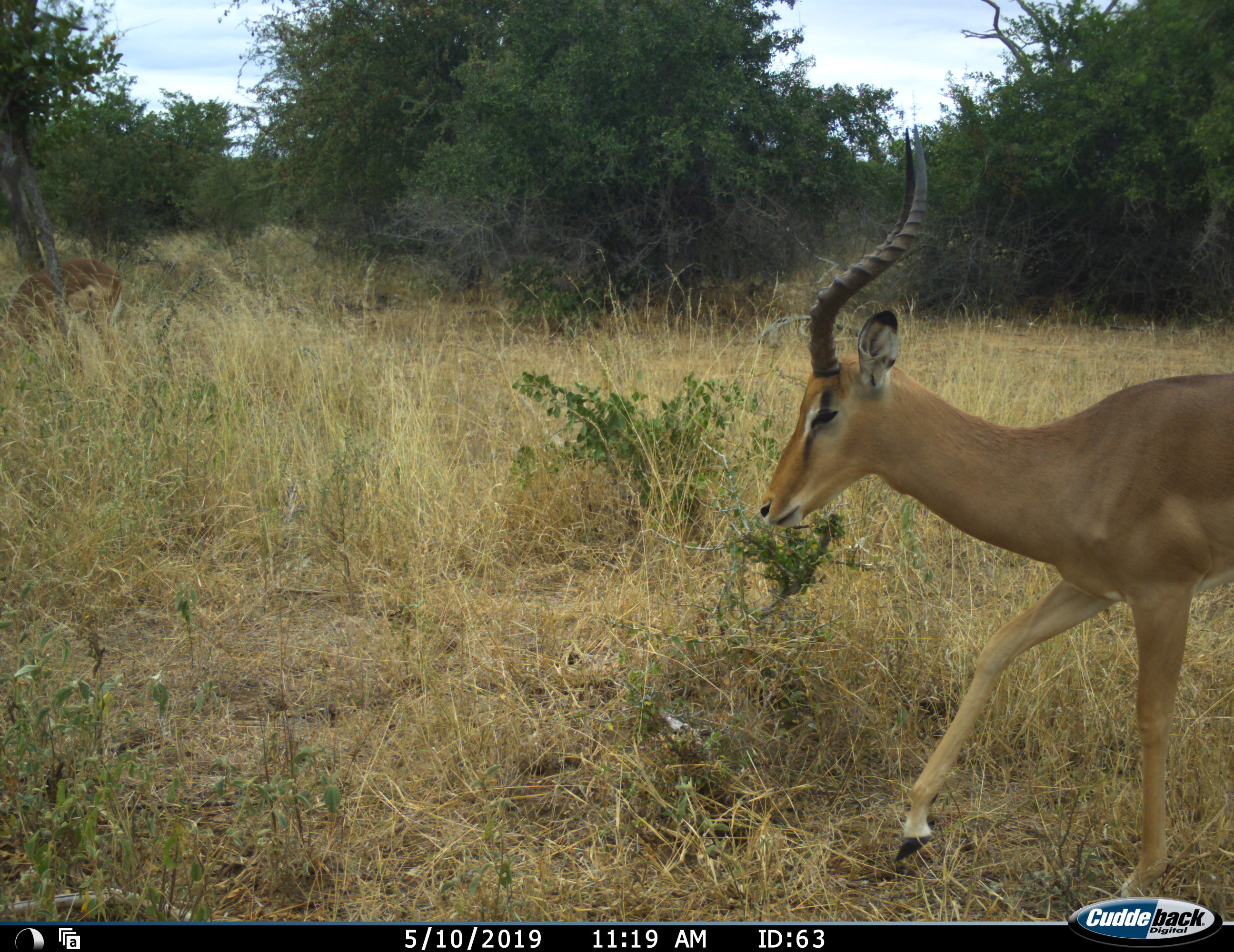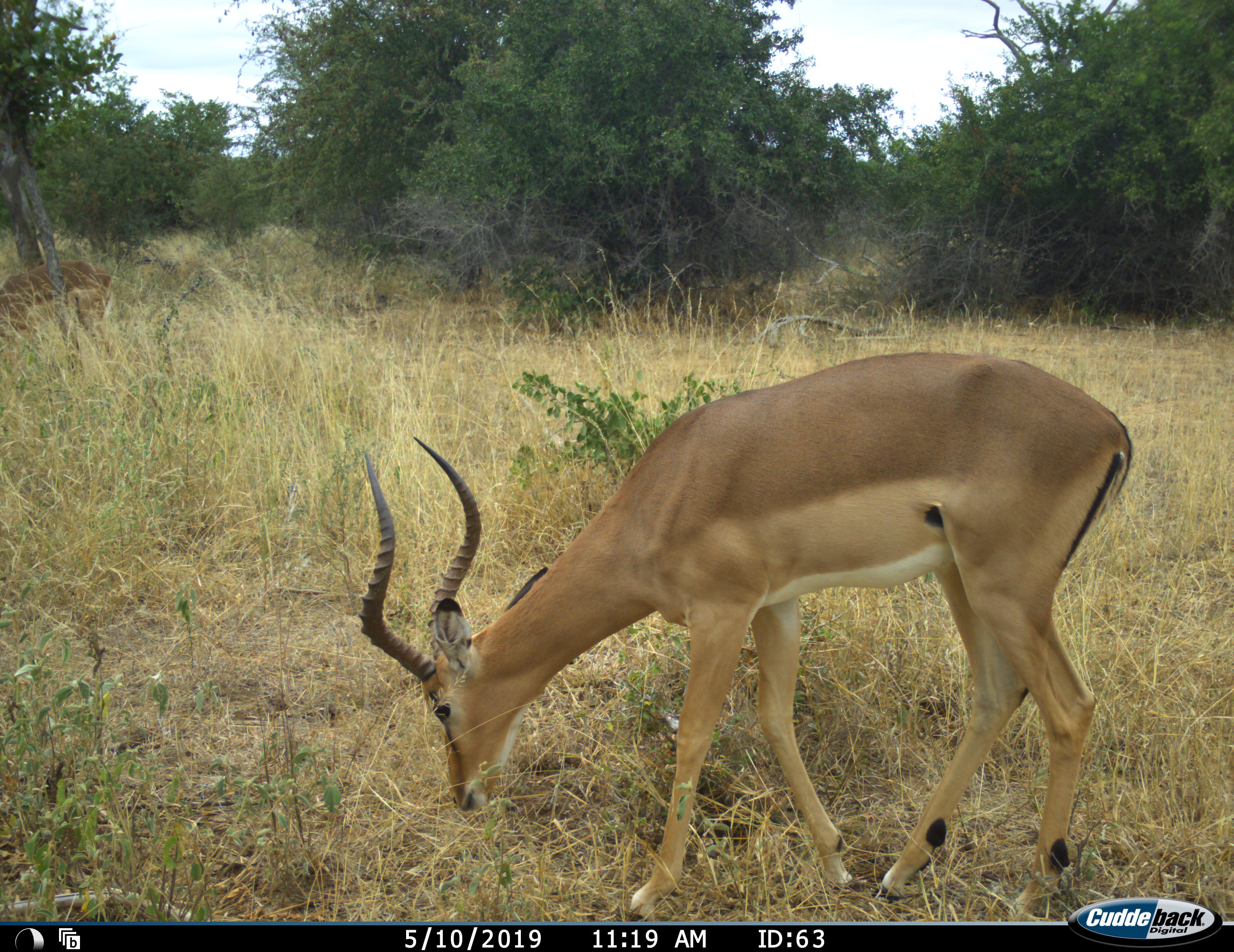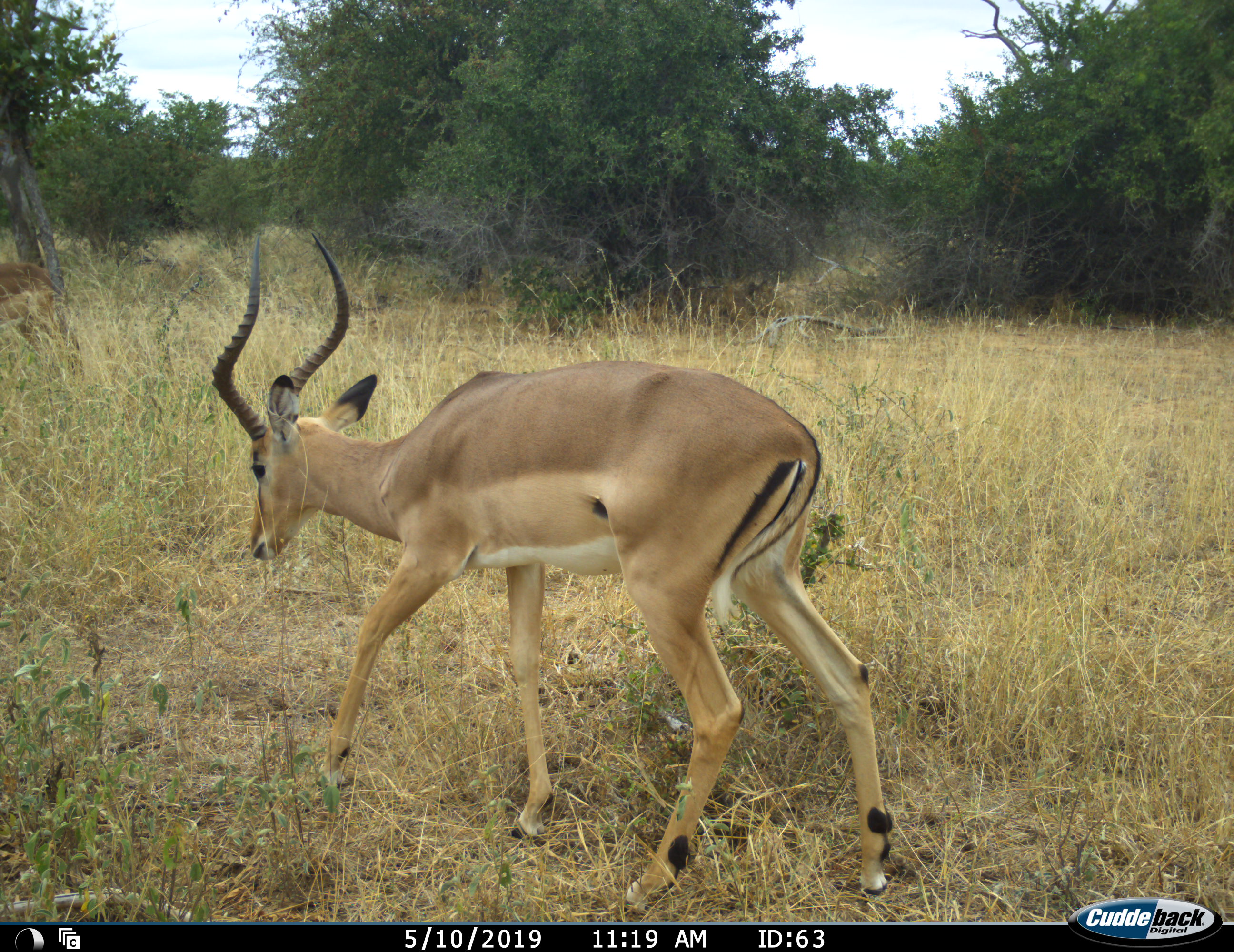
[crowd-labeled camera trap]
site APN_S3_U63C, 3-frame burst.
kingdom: Animalia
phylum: Chordata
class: Mammalia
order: Artiodactyla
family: Bovidae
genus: Aepyceros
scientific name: Aepyceros melampus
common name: impala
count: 2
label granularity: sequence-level